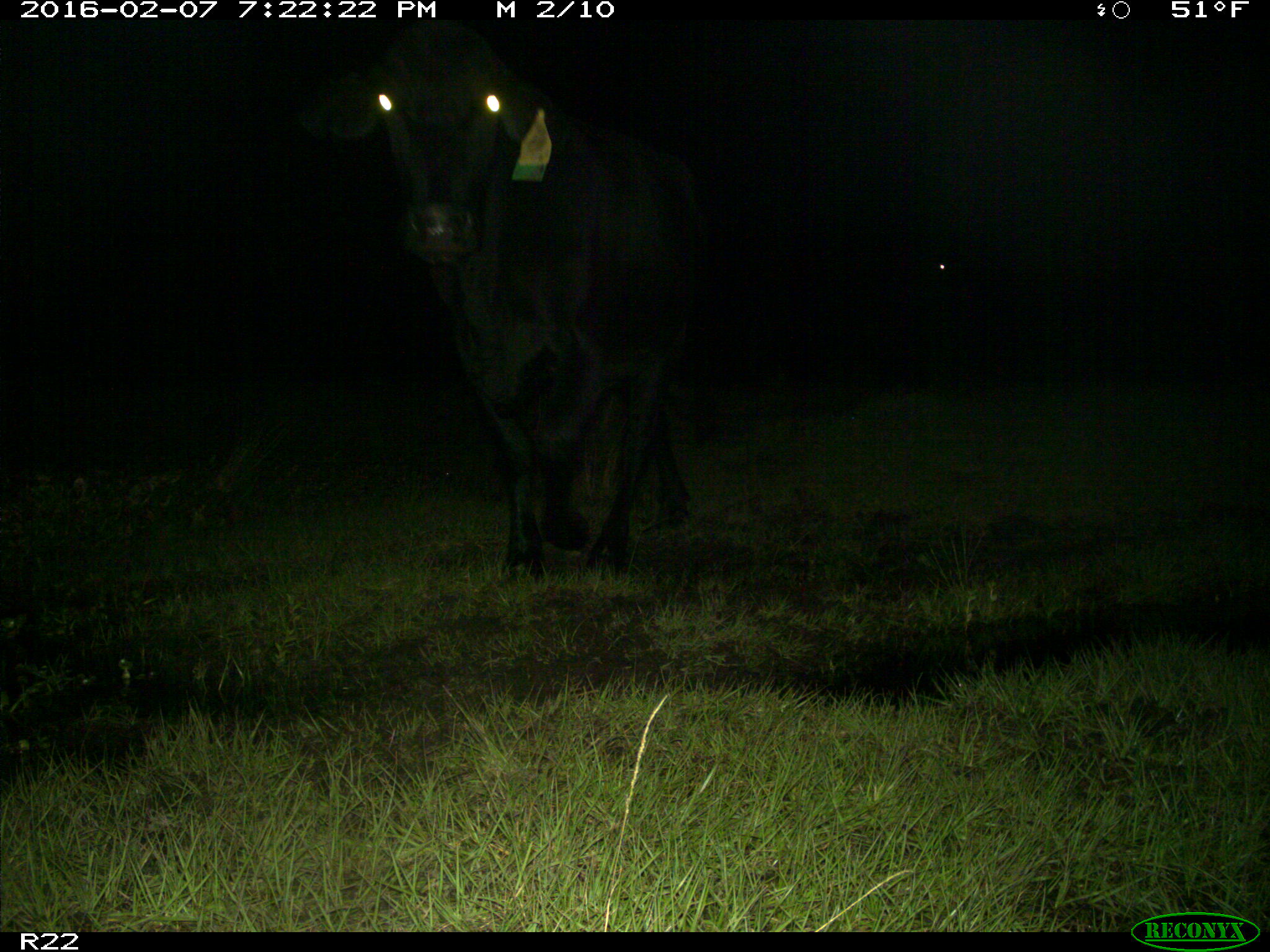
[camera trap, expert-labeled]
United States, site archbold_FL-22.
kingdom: Animalia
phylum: Chordata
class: Mammalia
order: Artiodactyla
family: Bovidae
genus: Bos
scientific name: Bos taurus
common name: domestic cow